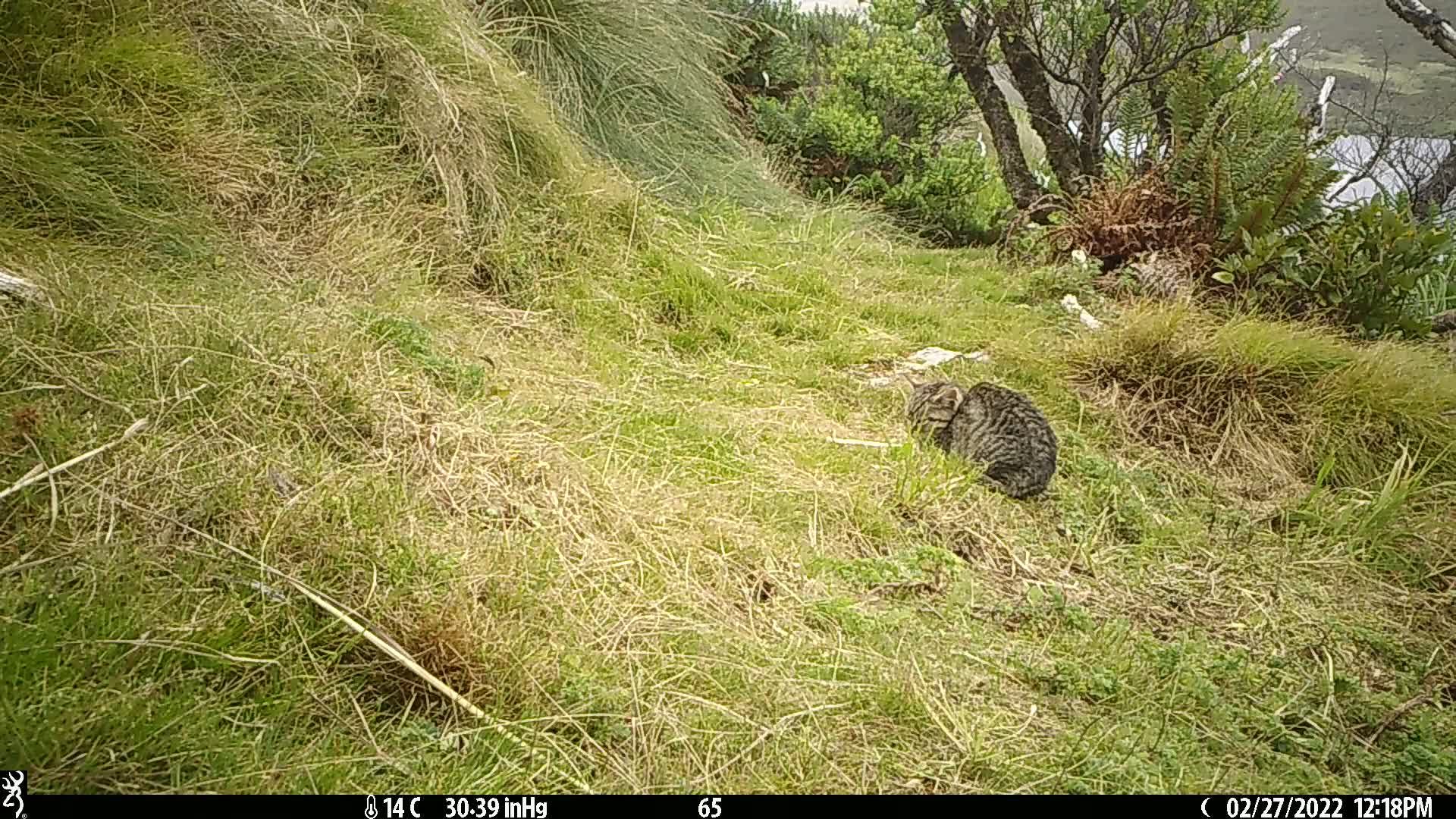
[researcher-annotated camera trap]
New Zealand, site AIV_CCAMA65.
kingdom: Animalia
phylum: Chordata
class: Mammalia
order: Carnivora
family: Felidae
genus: Felis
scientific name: Felis catus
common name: domestic cat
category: cat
Cat (domestic cat) (Felis catus).